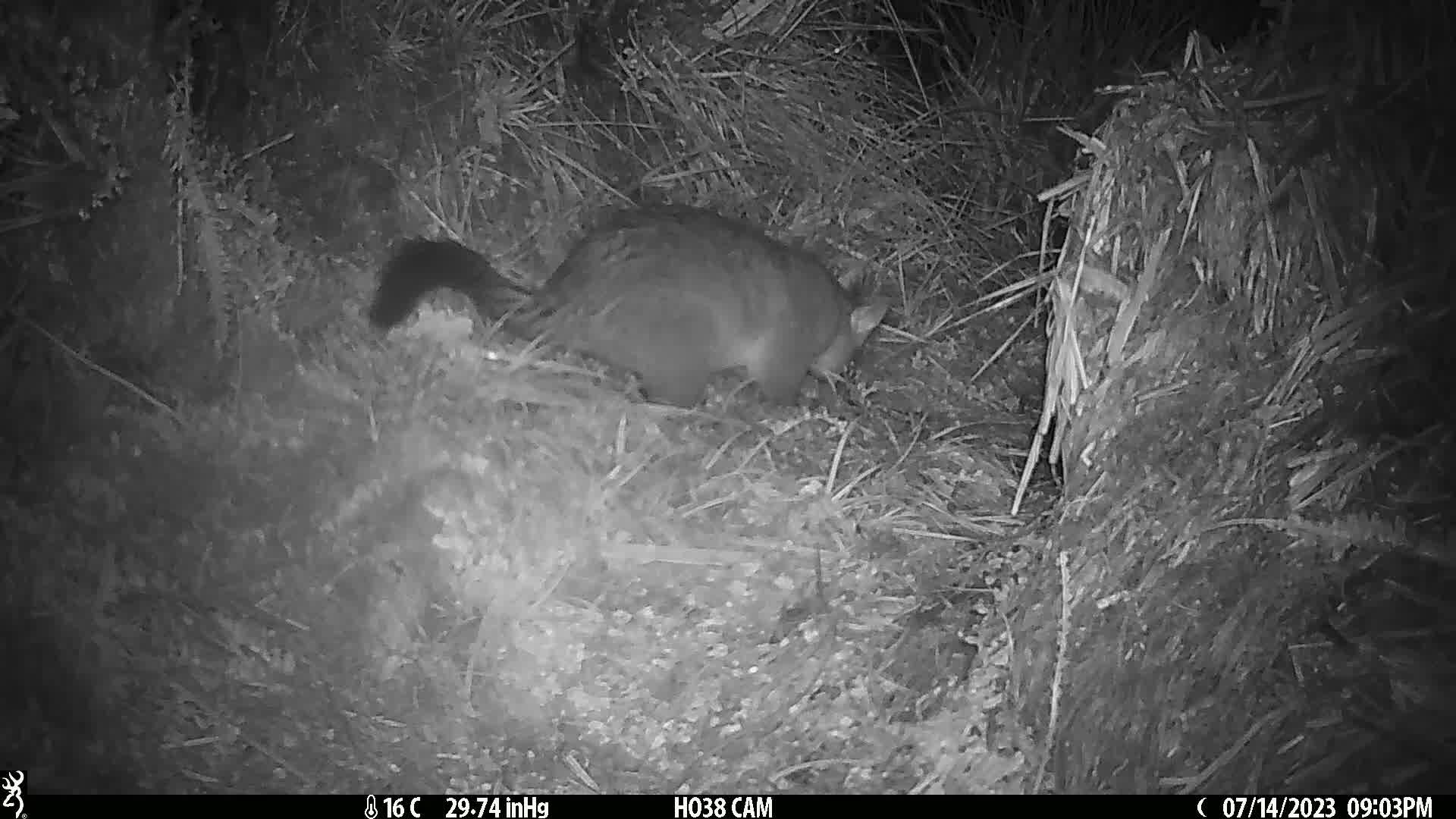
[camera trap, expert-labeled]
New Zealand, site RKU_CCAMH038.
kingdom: Animalia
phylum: Chordata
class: Mammalia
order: Diprotodontia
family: Phalangeridae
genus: Trichosurus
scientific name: Trichosurus vulpecula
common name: common brushtail possum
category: possum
Possum (common brushtail possum) (Trichosurus vulpecula).